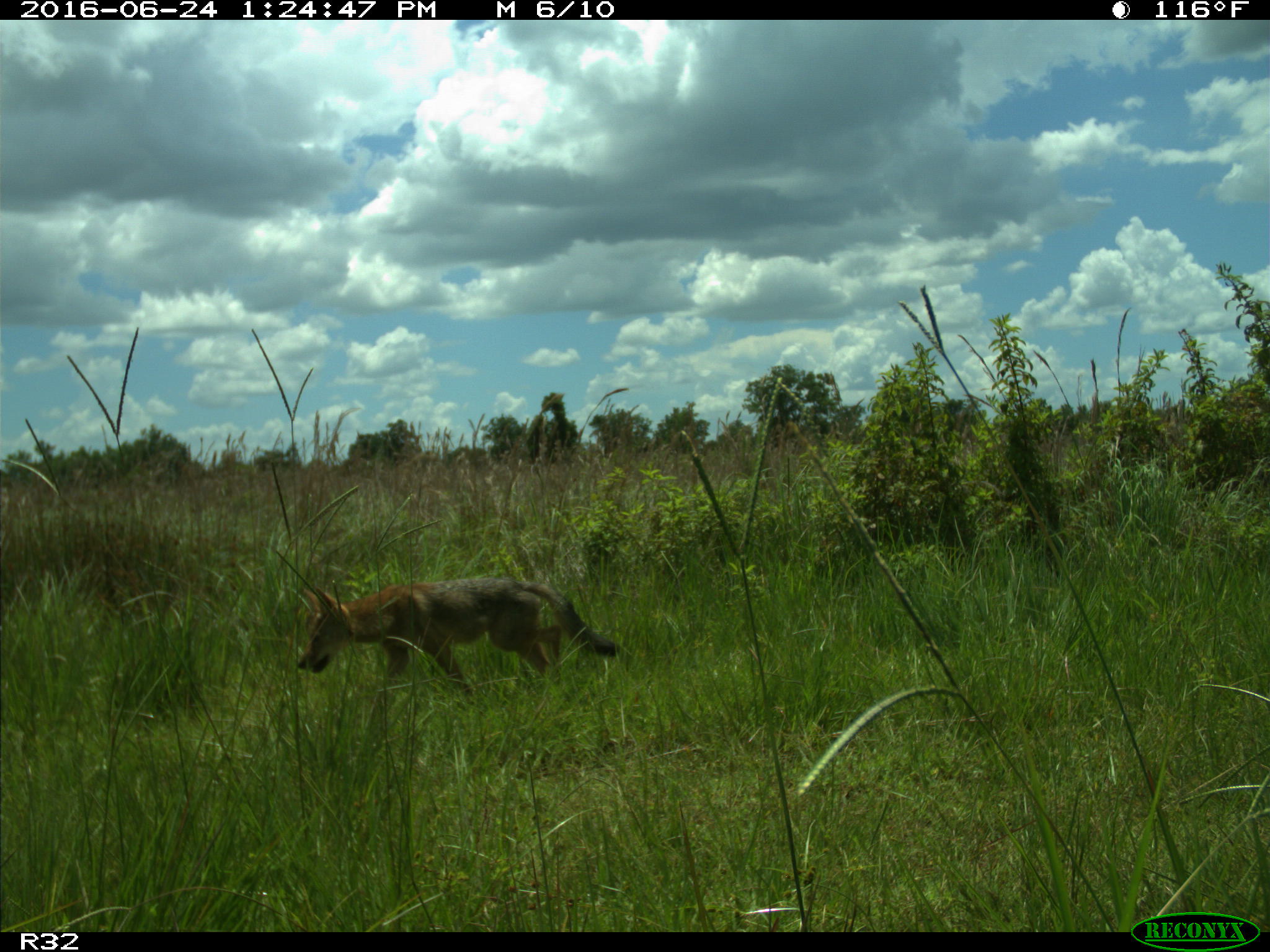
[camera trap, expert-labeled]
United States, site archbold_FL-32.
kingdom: Animalia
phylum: Chordata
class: Mammalia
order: Carnivora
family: Canidae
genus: Canis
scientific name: Canis latrans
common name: coyote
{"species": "Canis latrans (coyote)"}